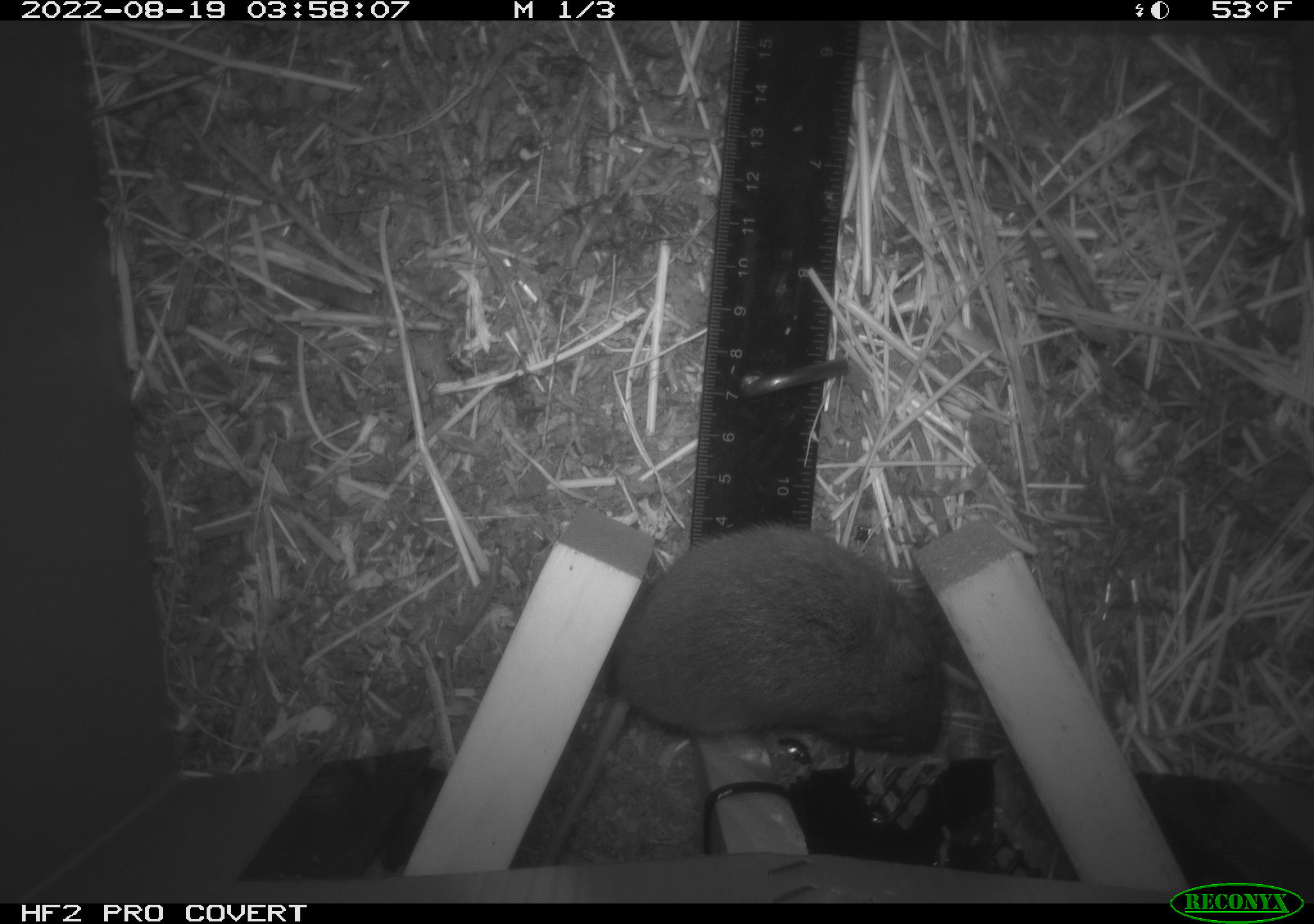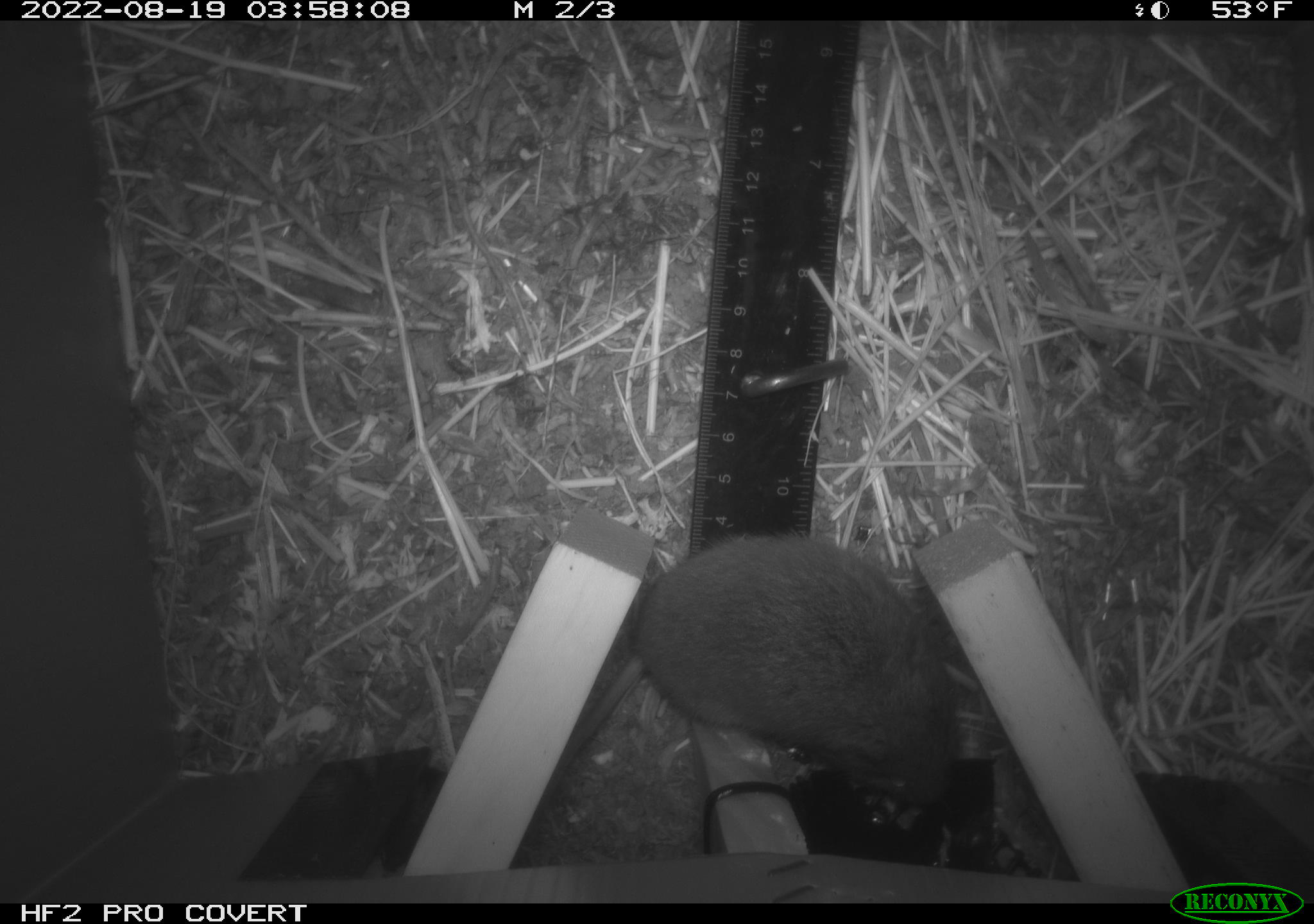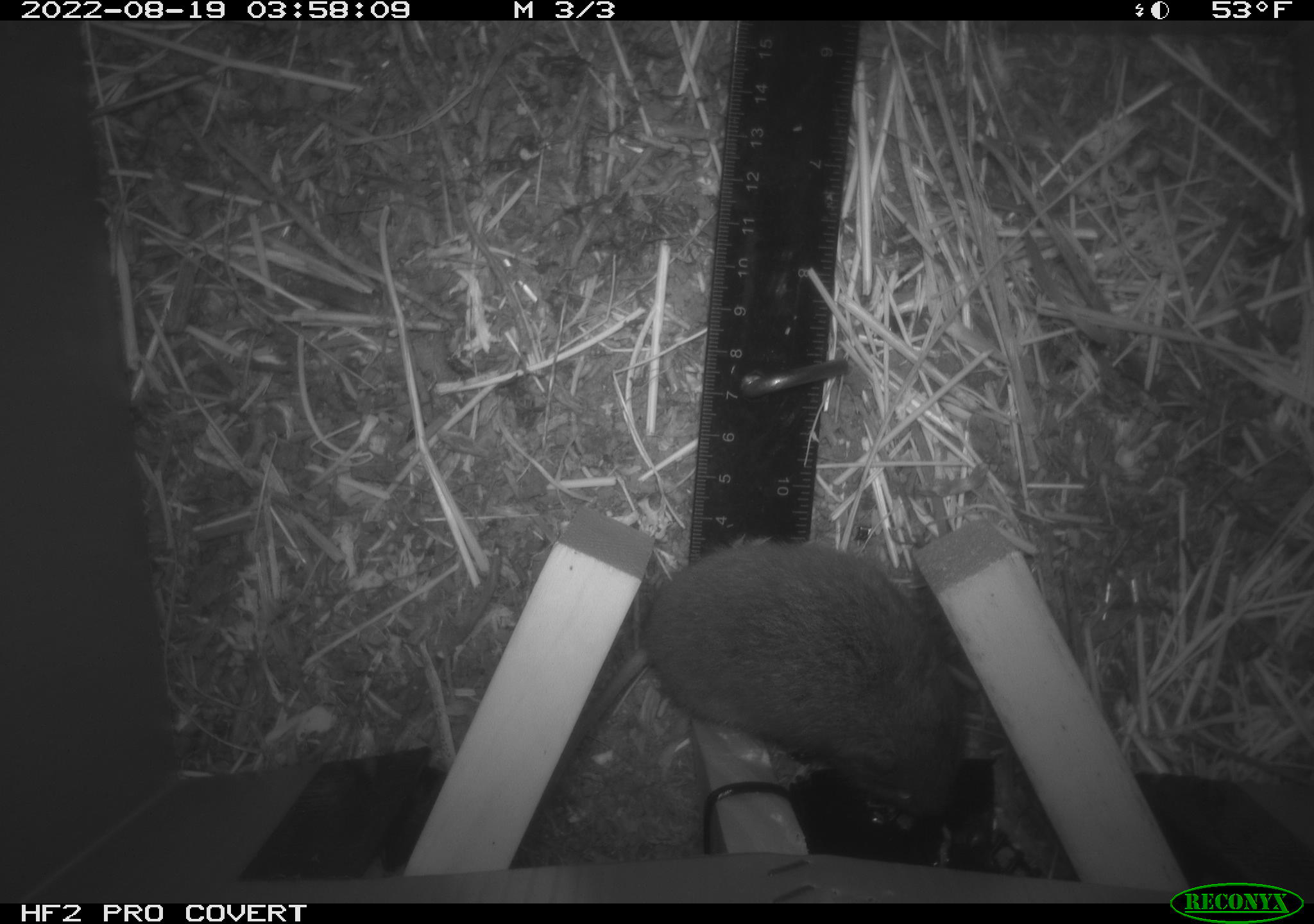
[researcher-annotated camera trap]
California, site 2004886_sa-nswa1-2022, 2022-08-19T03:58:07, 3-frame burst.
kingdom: Animalia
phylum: Chordata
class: Mammalia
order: Rodentia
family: Cricetidae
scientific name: Cricetidae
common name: hamsters, voles, lemmings, and allies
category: cricetidae family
Cricetidae family (hamsters, voles, lemmings, and allies) (Cricetidae).